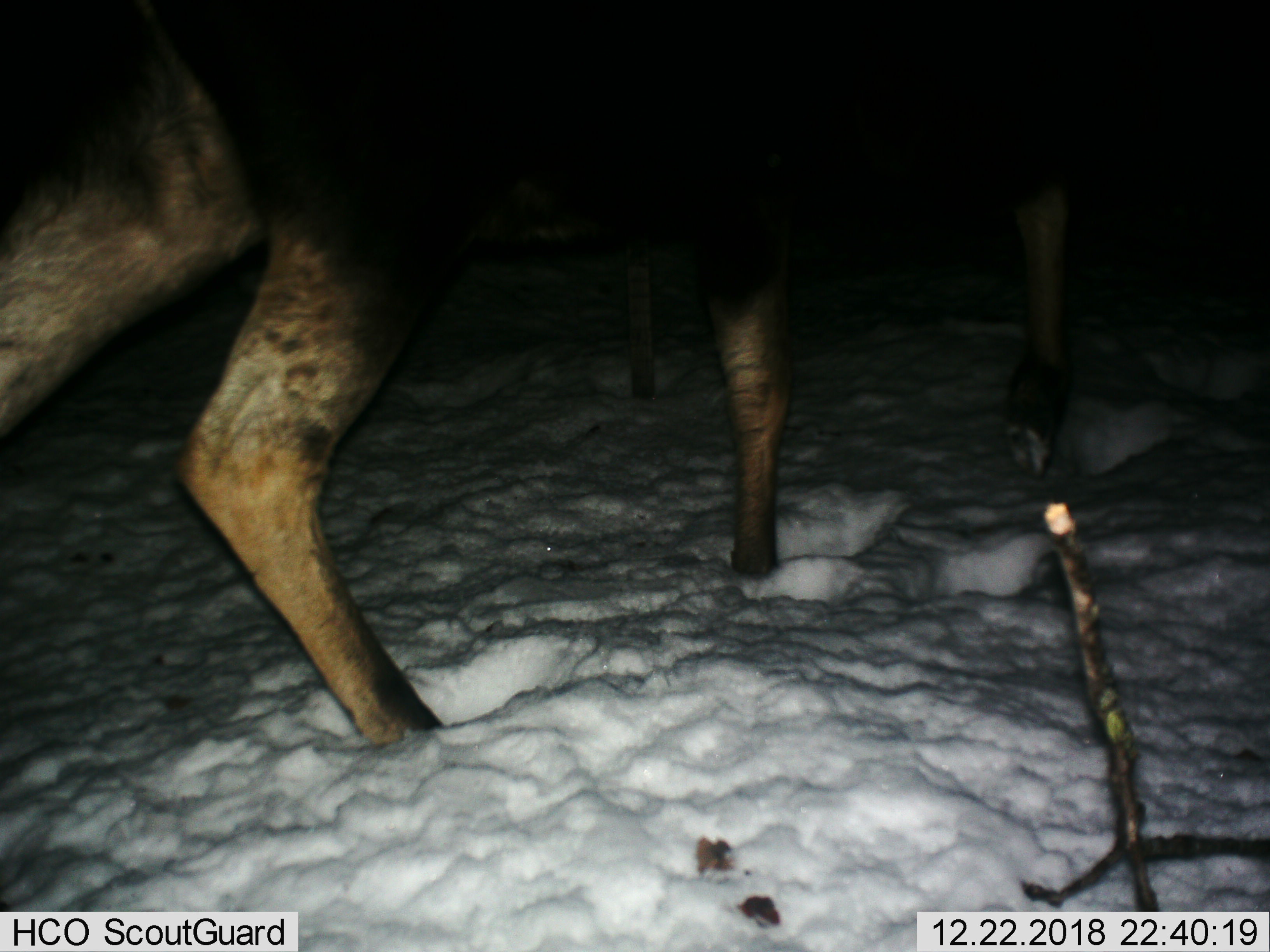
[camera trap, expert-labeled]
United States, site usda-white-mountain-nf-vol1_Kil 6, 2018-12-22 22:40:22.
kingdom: Animalia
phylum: Chordata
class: Mammalia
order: Artiodactyla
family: Cervidae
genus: Alces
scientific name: Alces alces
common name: moose